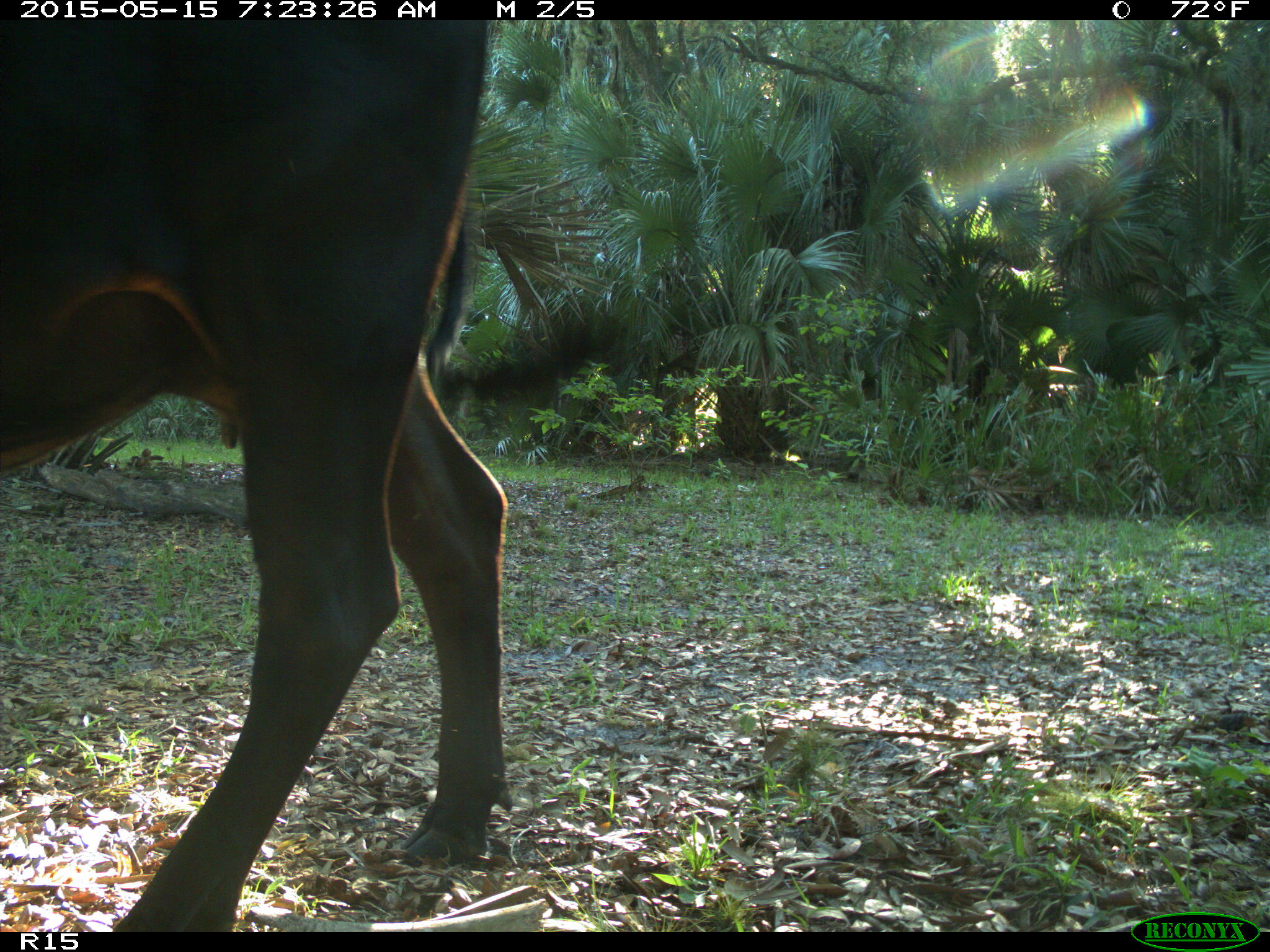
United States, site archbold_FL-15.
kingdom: Animalia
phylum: Chordata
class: Mammalia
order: Artiodactyla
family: Bovidae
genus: Bos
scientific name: Bos taurus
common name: domestic cow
Bos taurus (domestic cow).